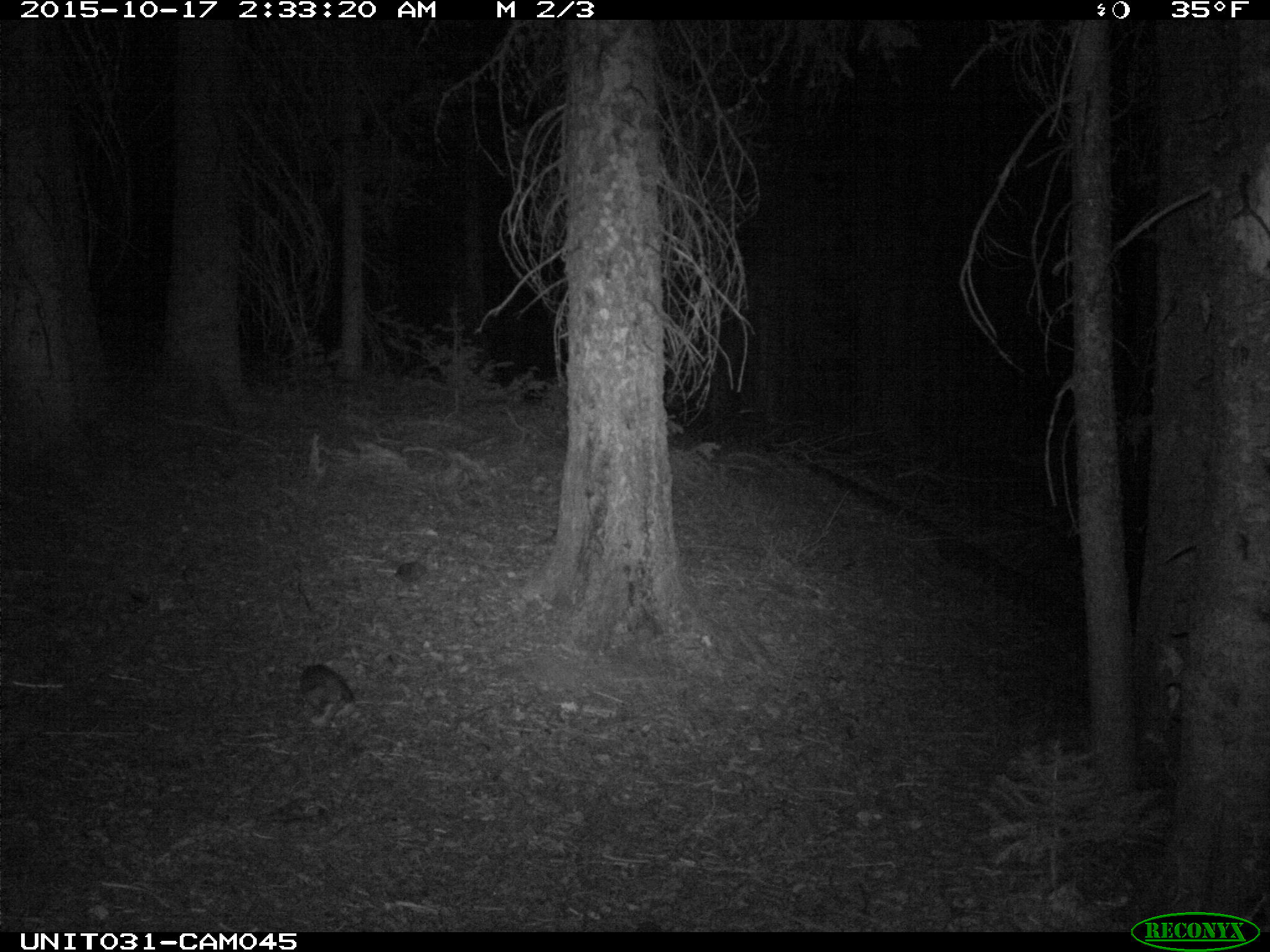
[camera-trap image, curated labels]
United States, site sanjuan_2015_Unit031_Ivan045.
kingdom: Animalia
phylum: Chordata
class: Mammalia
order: Lagomorpha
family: Leporidae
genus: Lepus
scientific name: Lepus americanus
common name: snowshoe hare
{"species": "Lepus americanus (snowshoe hare)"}